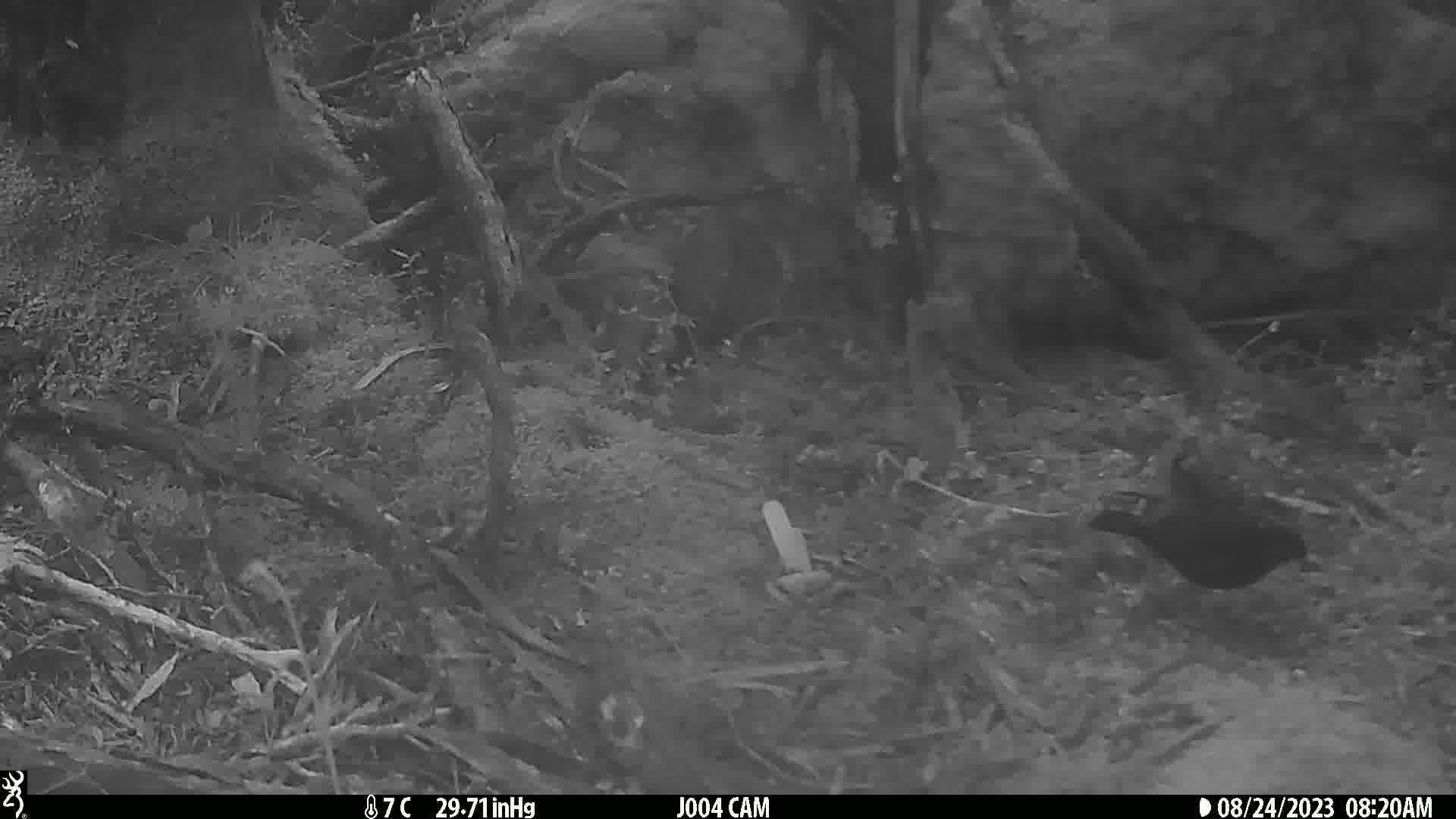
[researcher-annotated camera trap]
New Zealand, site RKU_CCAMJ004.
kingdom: Animalia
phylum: Chordata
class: Aves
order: Passeriformes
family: Turdidae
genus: Turdus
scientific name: Turdus merula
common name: eurasian blackbird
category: blackbird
Blackbird (eurasian blackbird) (Turdus merula).